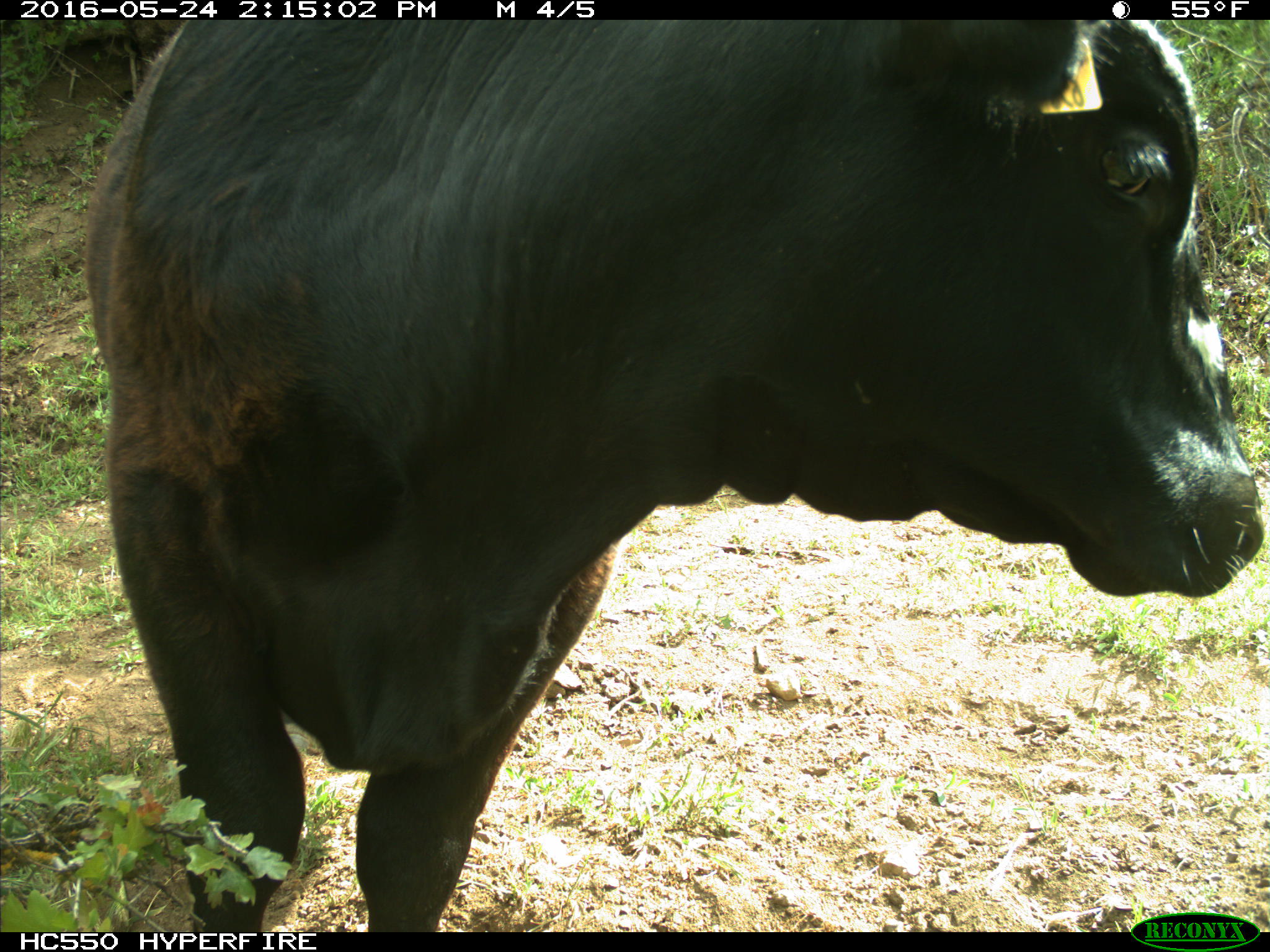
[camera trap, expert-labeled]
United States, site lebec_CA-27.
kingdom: Animalia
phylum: Chordata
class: Mammalia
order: Artiodactyla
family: Bovidae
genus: Bos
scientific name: Bos taurus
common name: domestic cow